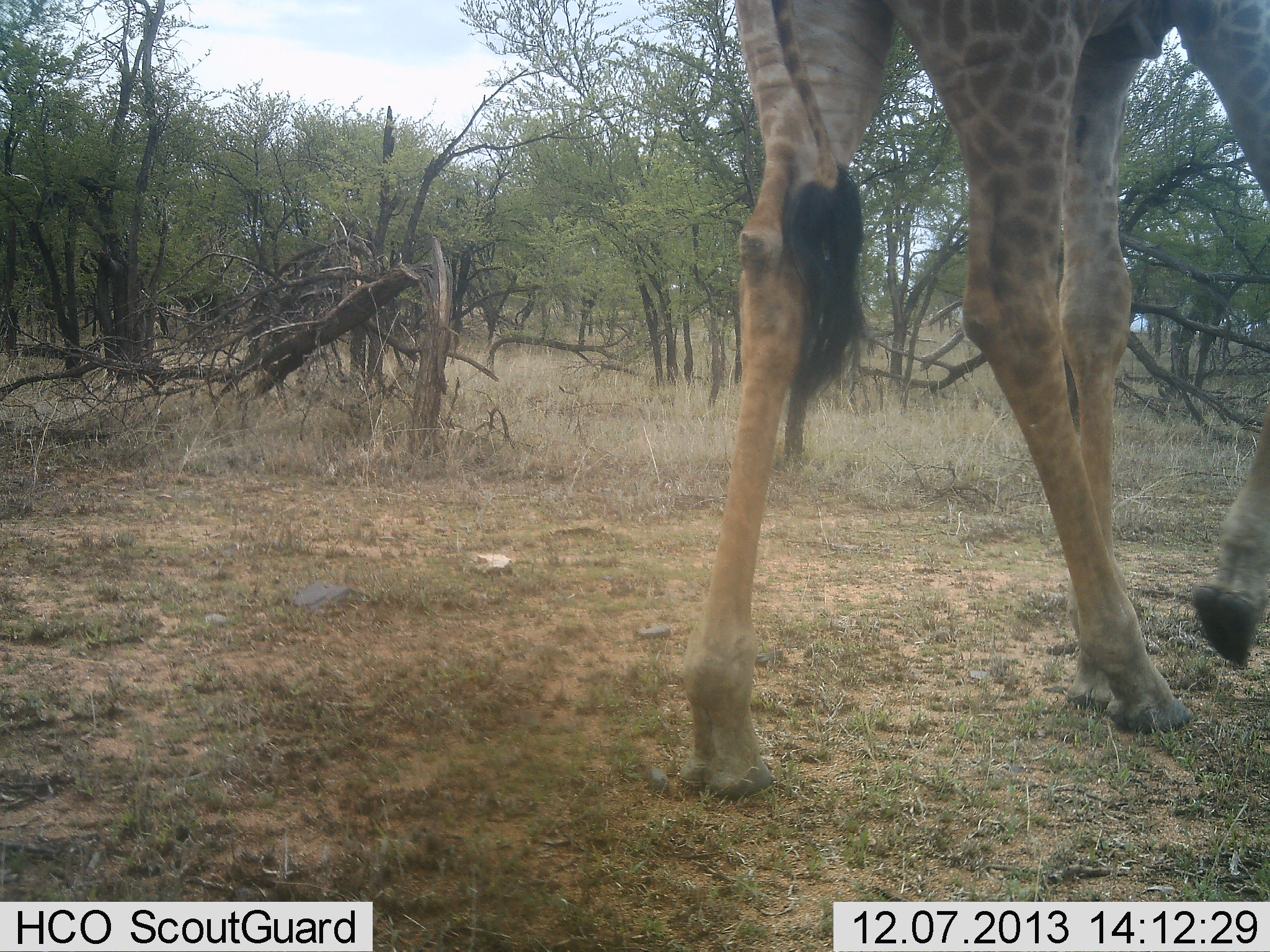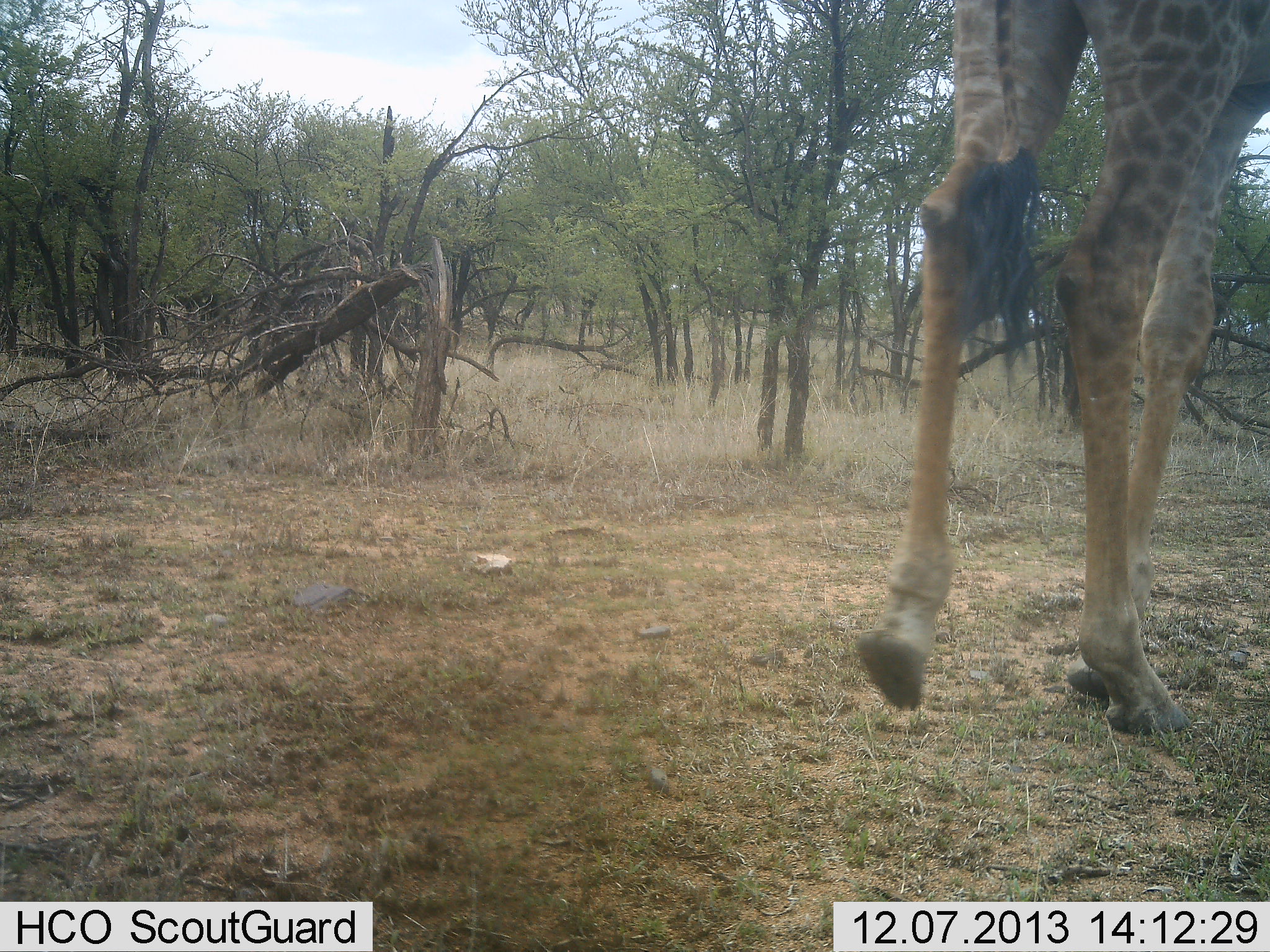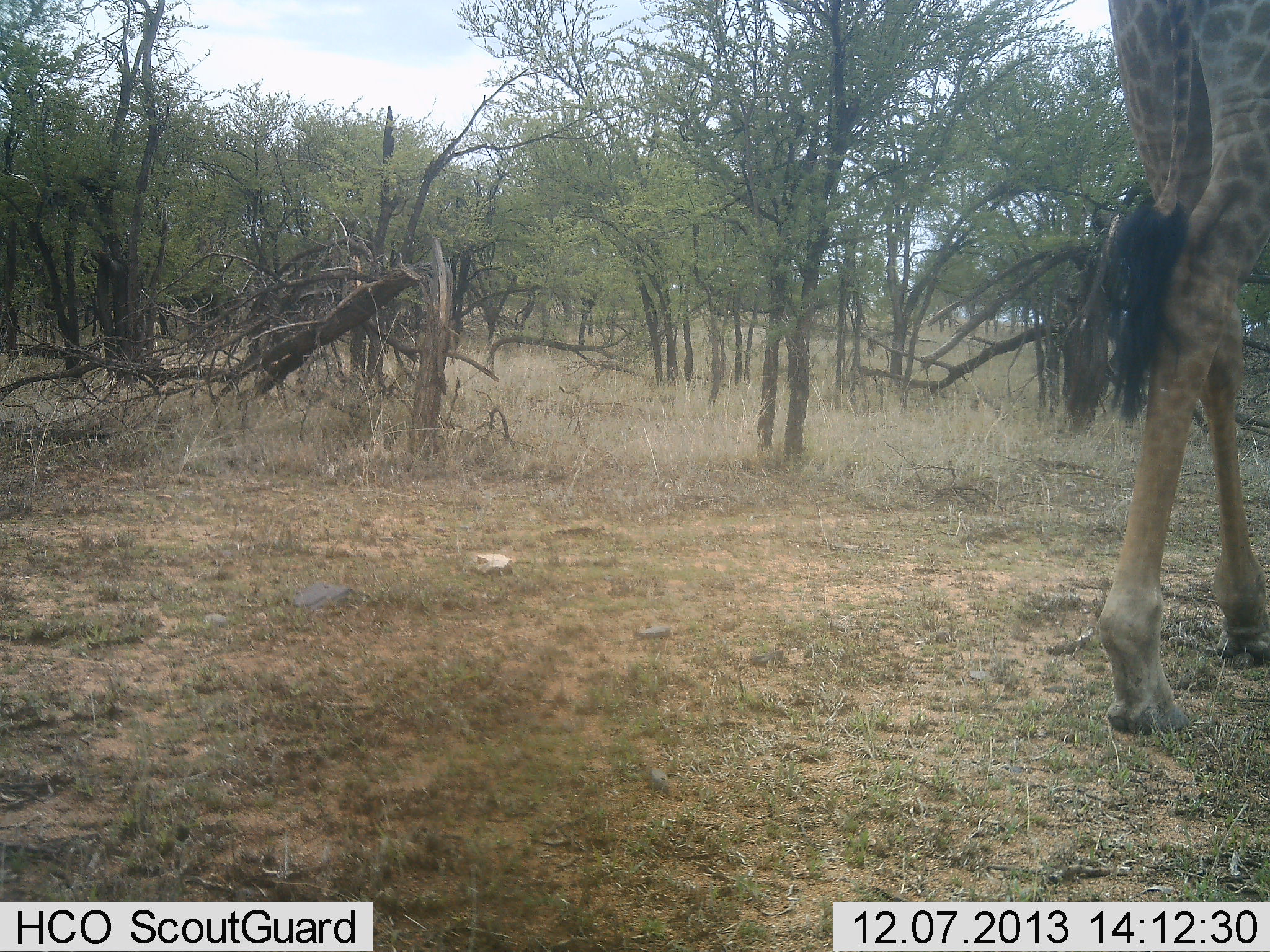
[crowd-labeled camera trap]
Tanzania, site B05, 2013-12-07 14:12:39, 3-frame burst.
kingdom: Animalia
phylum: Chordata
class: Mammalia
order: Artiodactyla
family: Giraffidae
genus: Giraffa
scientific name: Giraffa camelopardalis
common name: giraffe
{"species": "giraffe (Giraffa camelopardalis)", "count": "1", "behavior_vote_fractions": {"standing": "0%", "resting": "0%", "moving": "100%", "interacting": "0%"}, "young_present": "0%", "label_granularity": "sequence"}